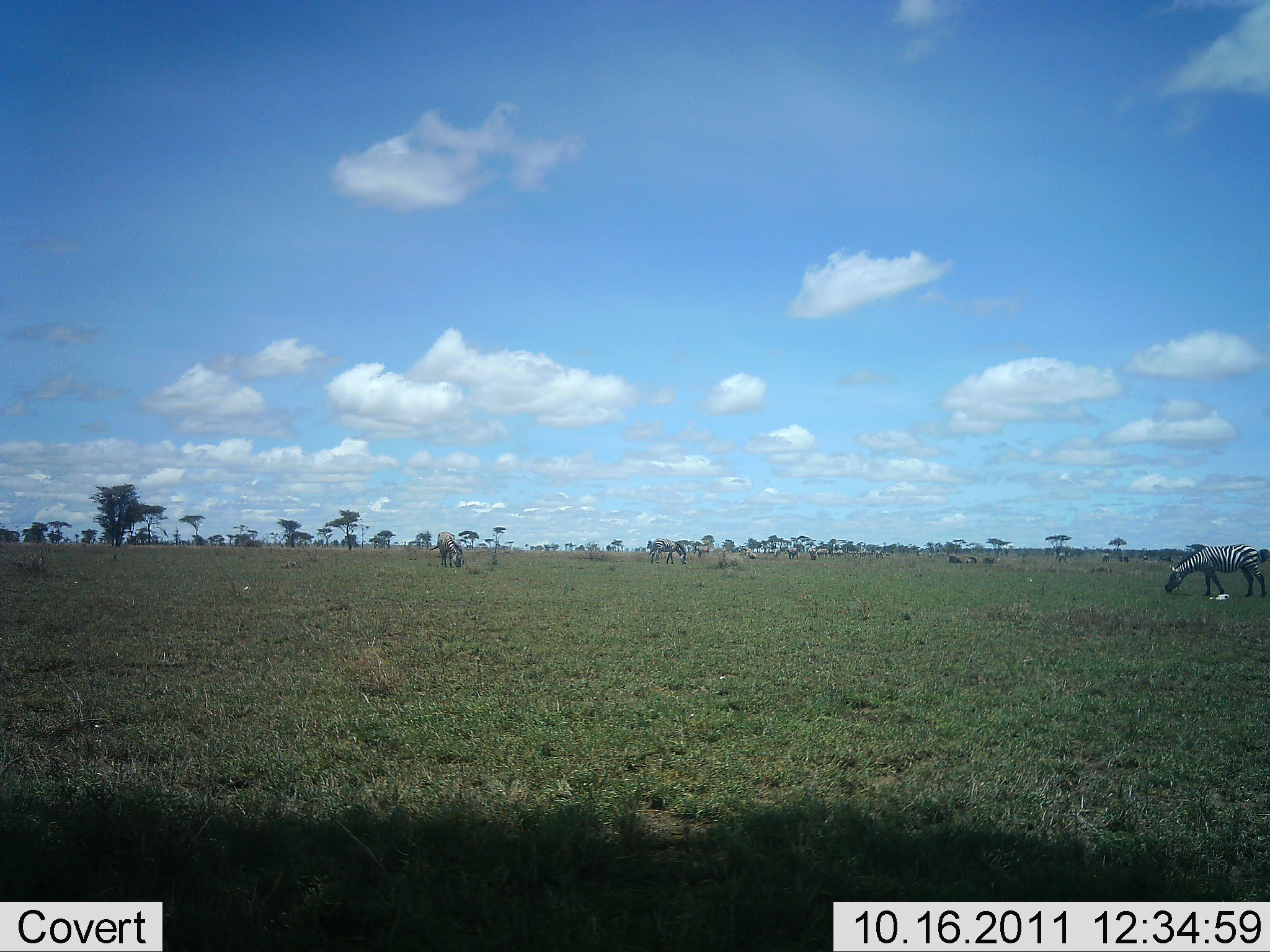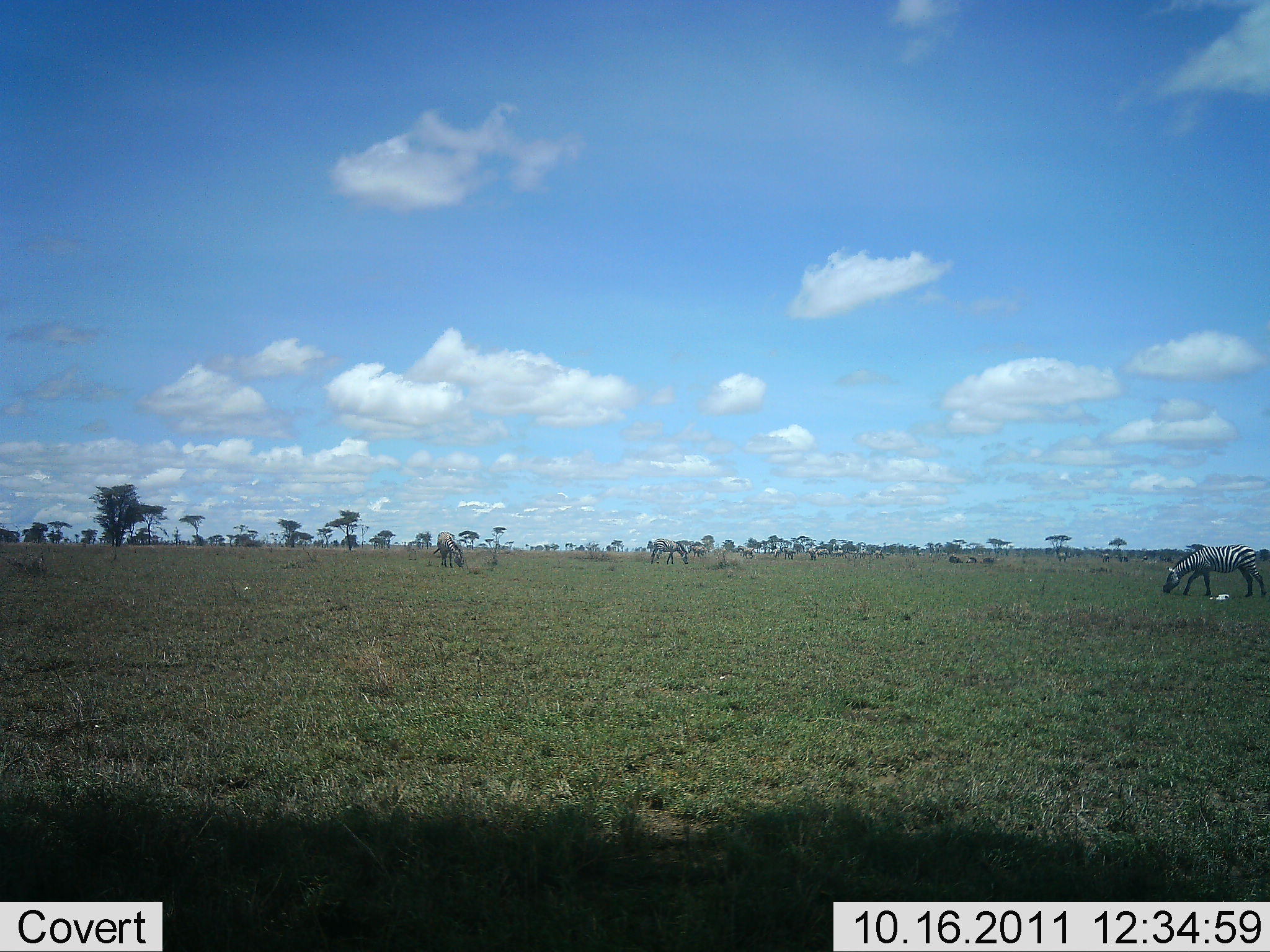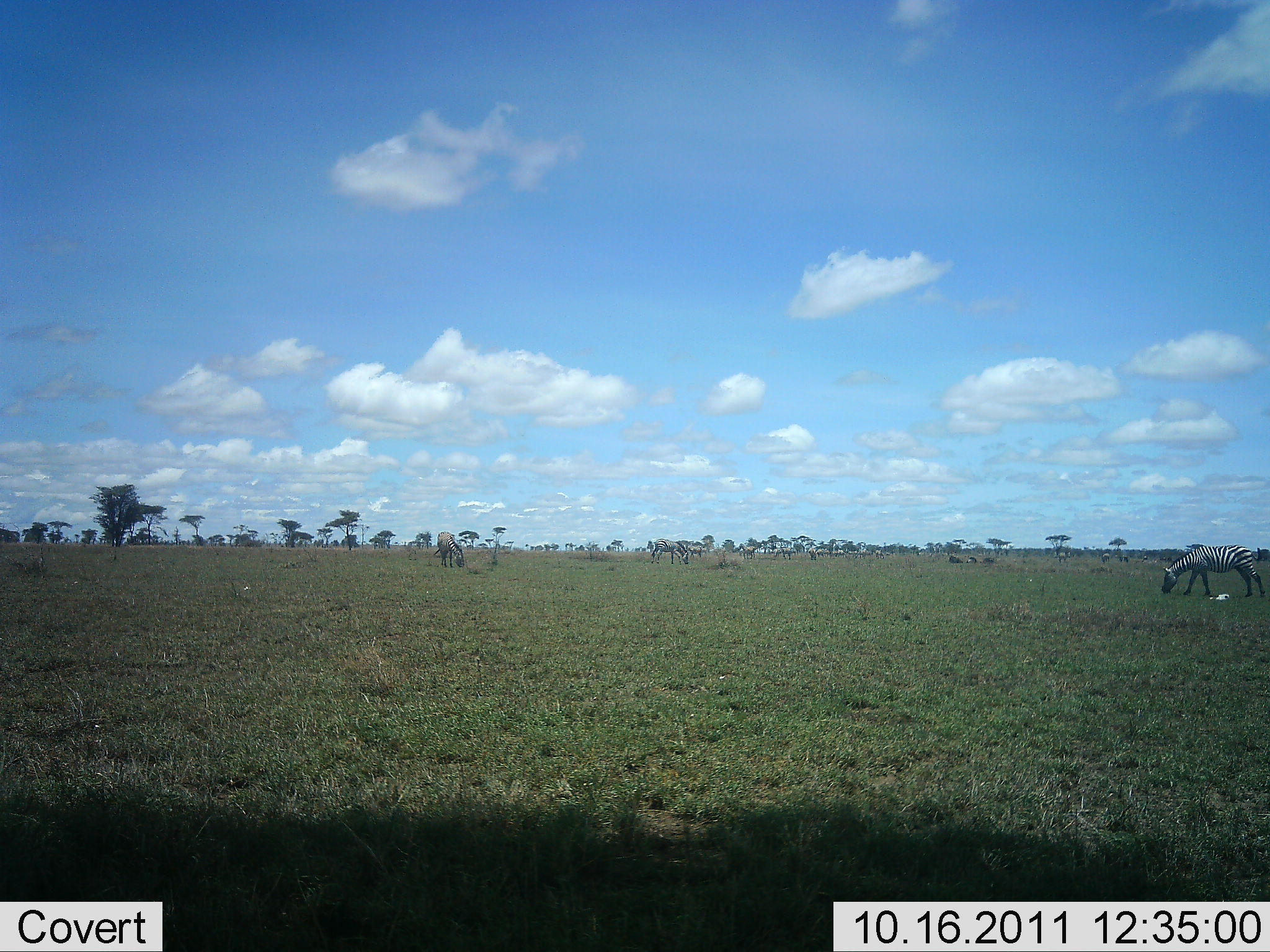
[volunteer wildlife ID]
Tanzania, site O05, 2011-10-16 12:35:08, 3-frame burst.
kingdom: Animalia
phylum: Chordata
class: Mammalia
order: Perissodactyla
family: Equidae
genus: Equus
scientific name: Equus quagga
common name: plains zebra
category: zebra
Zebra (plains zebra) (Equus quagga), count 4. Behavior (volunteer vote fractions): standing 13%, resting 7%, moving 27%, interacting 0%. Young present (vote fraction): 0%. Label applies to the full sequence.